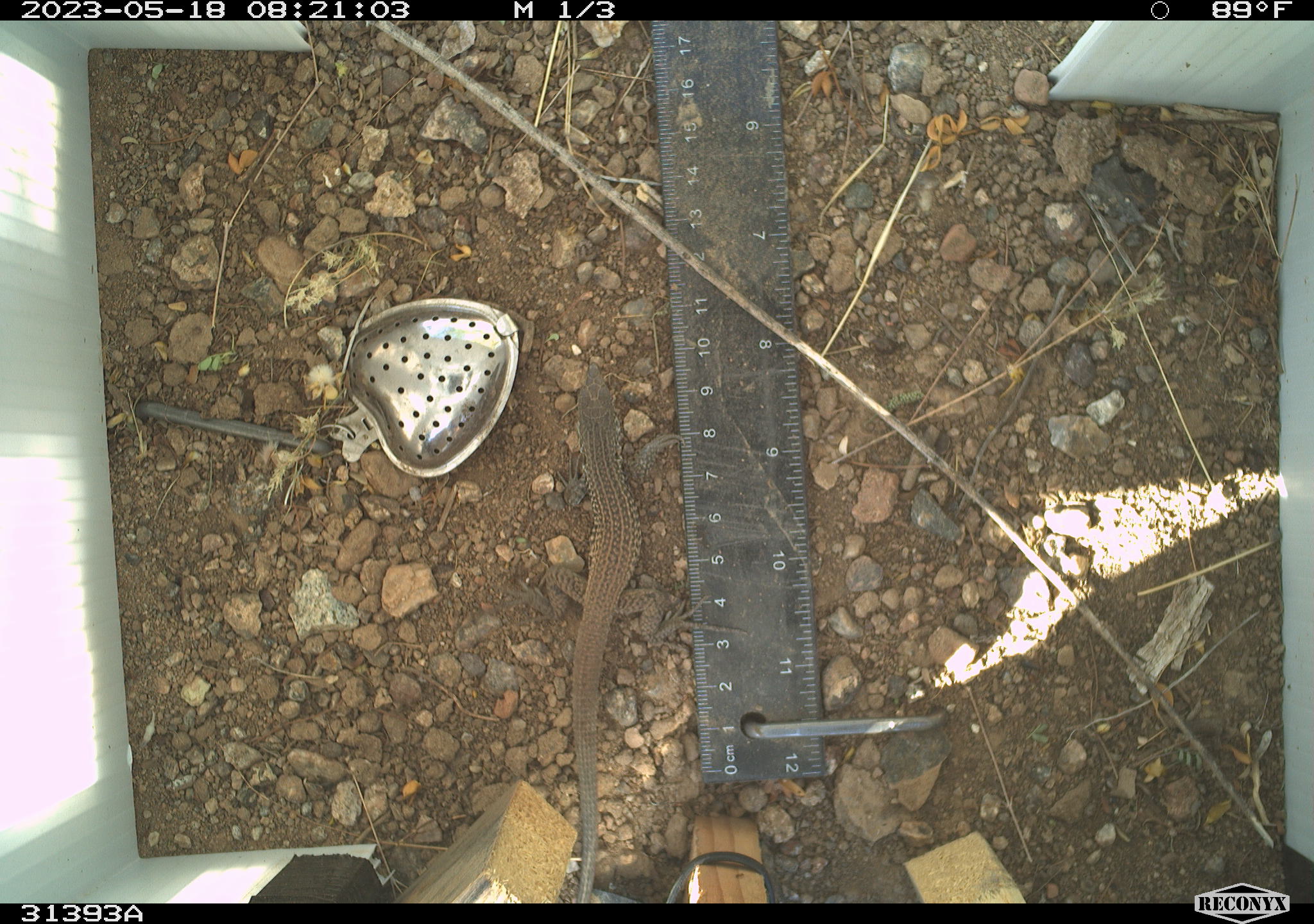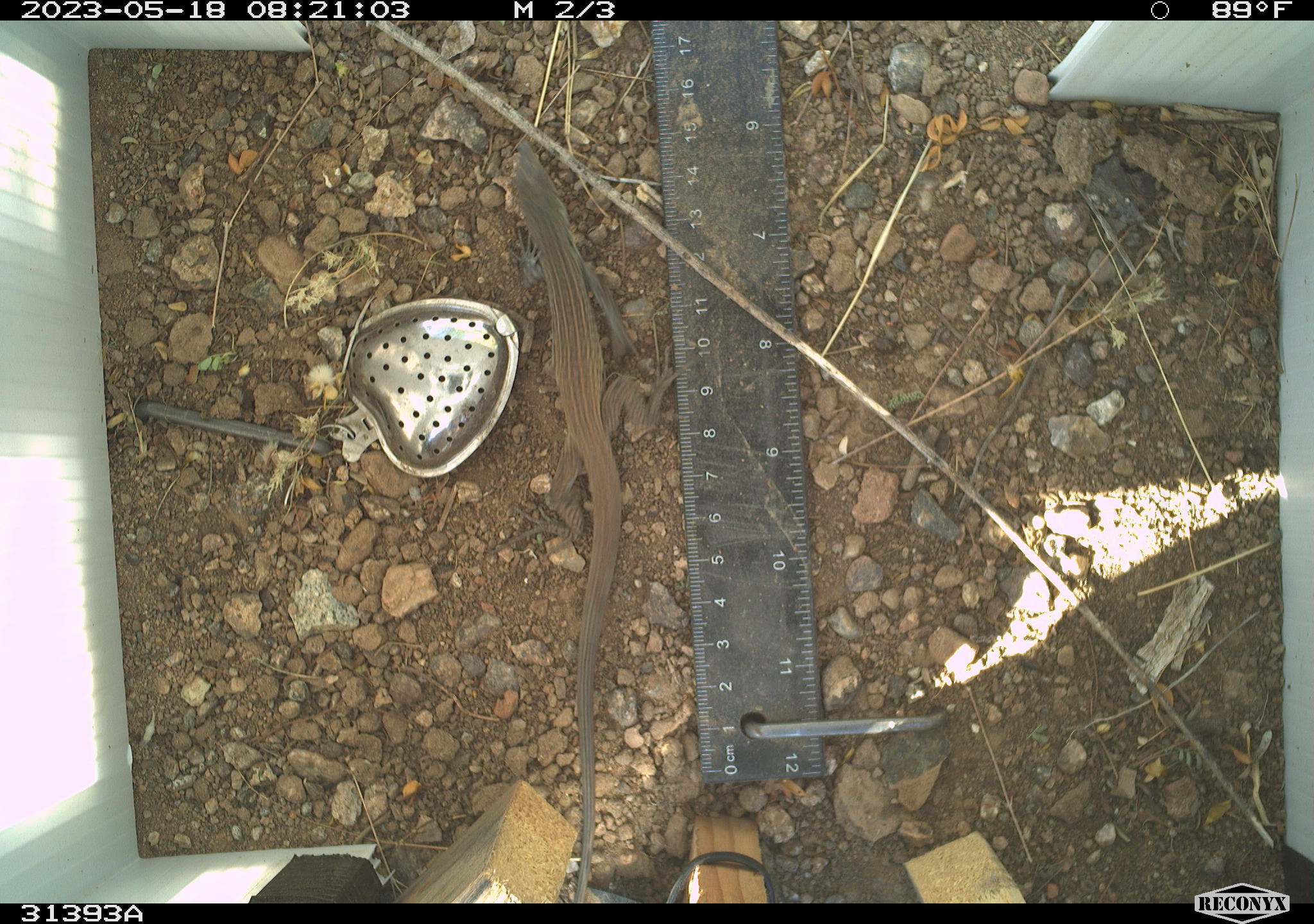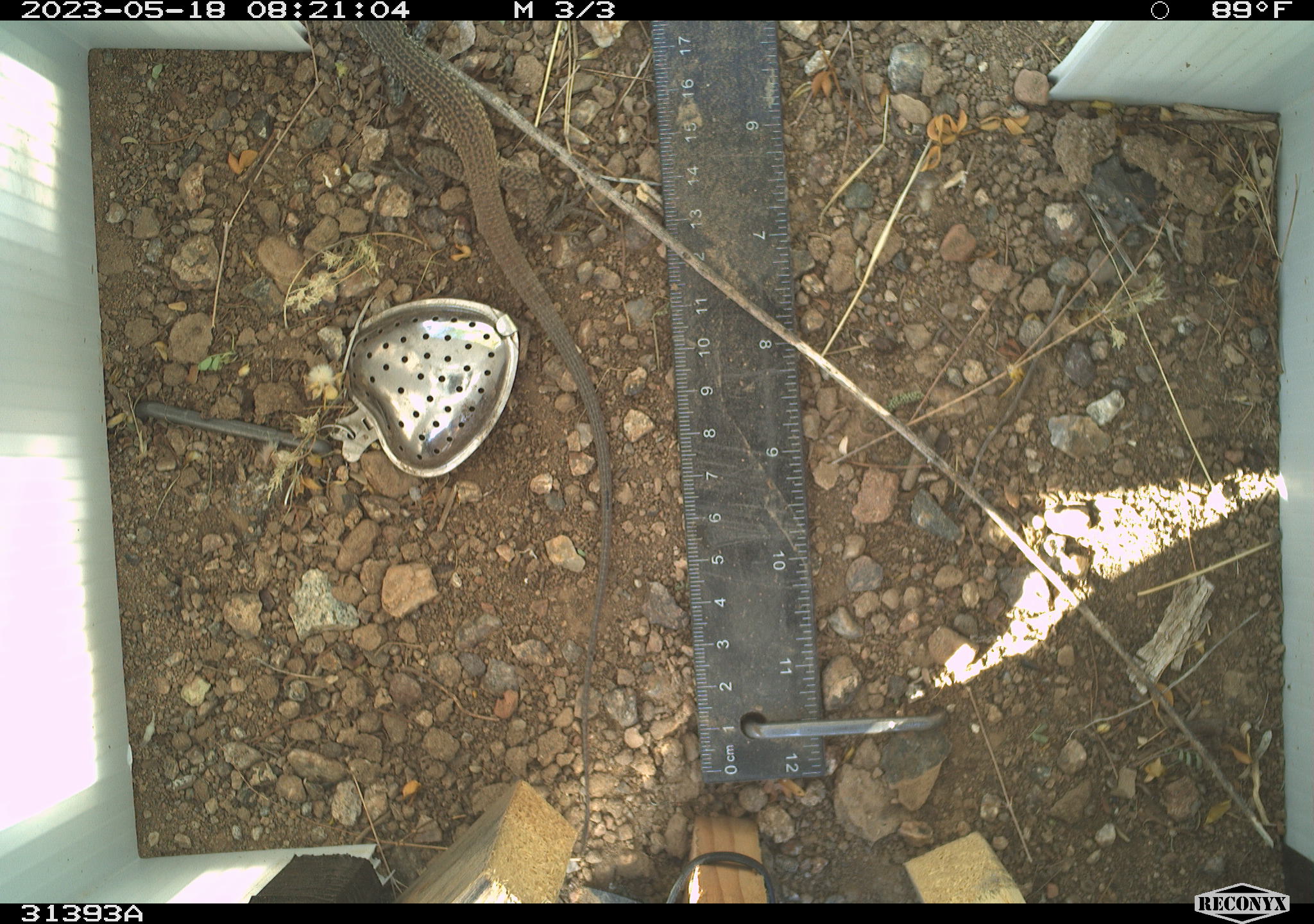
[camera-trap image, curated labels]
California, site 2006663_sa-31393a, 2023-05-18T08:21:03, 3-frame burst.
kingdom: Animalia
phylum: Chordata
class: Reptilia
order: Squamata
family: Teiidae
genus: Aspidoscelis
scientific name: Aspidoscelis tigris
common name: western whiptail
Western whiptail (Aspidoscelis tigris).